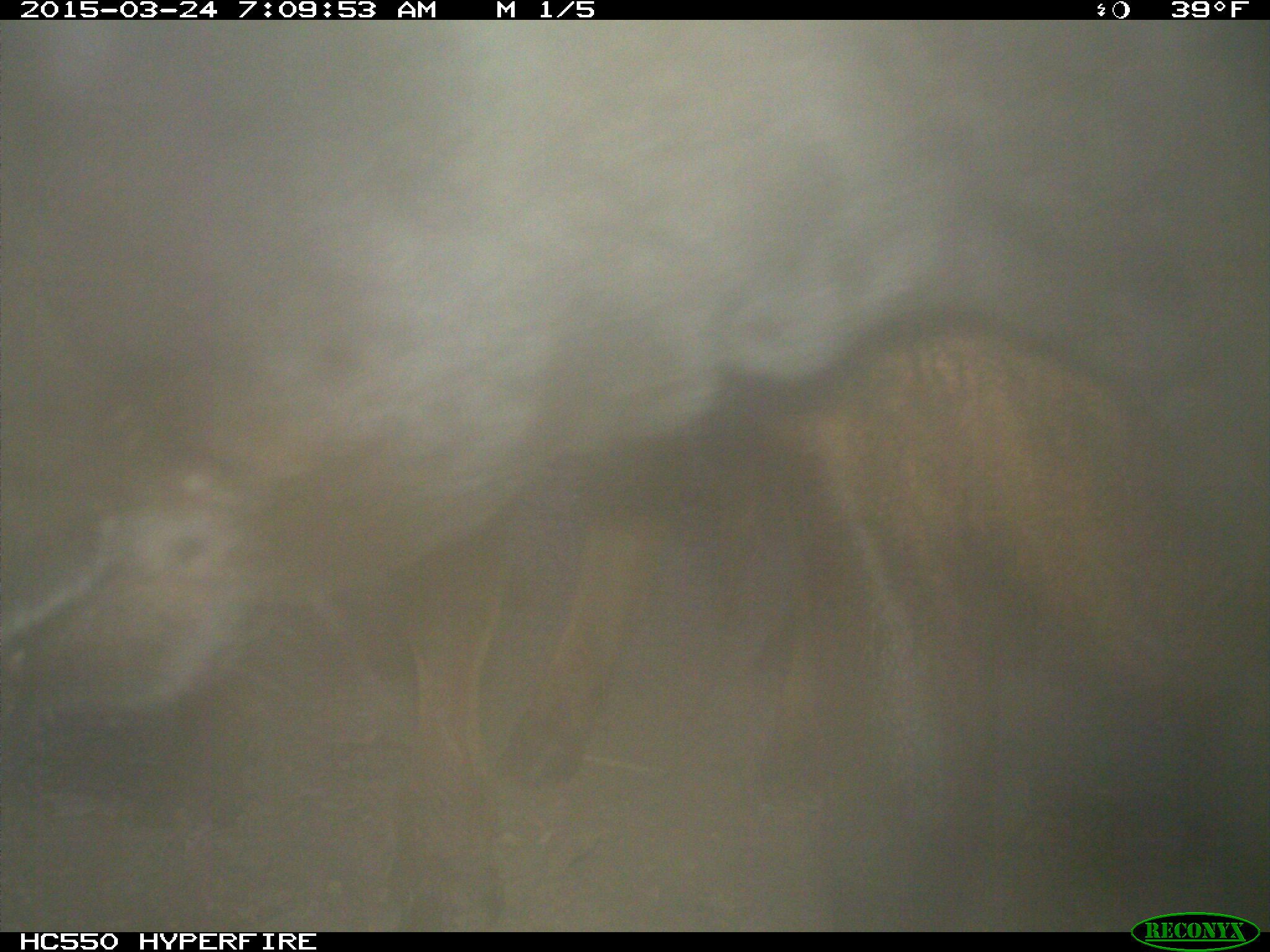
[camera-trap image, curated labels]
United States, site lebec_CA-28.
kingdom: Animalia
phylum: Chordata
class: Mammalia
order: Artiodactyla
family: Bovidae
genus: Bos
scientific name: Bos taurus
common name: domestic cow